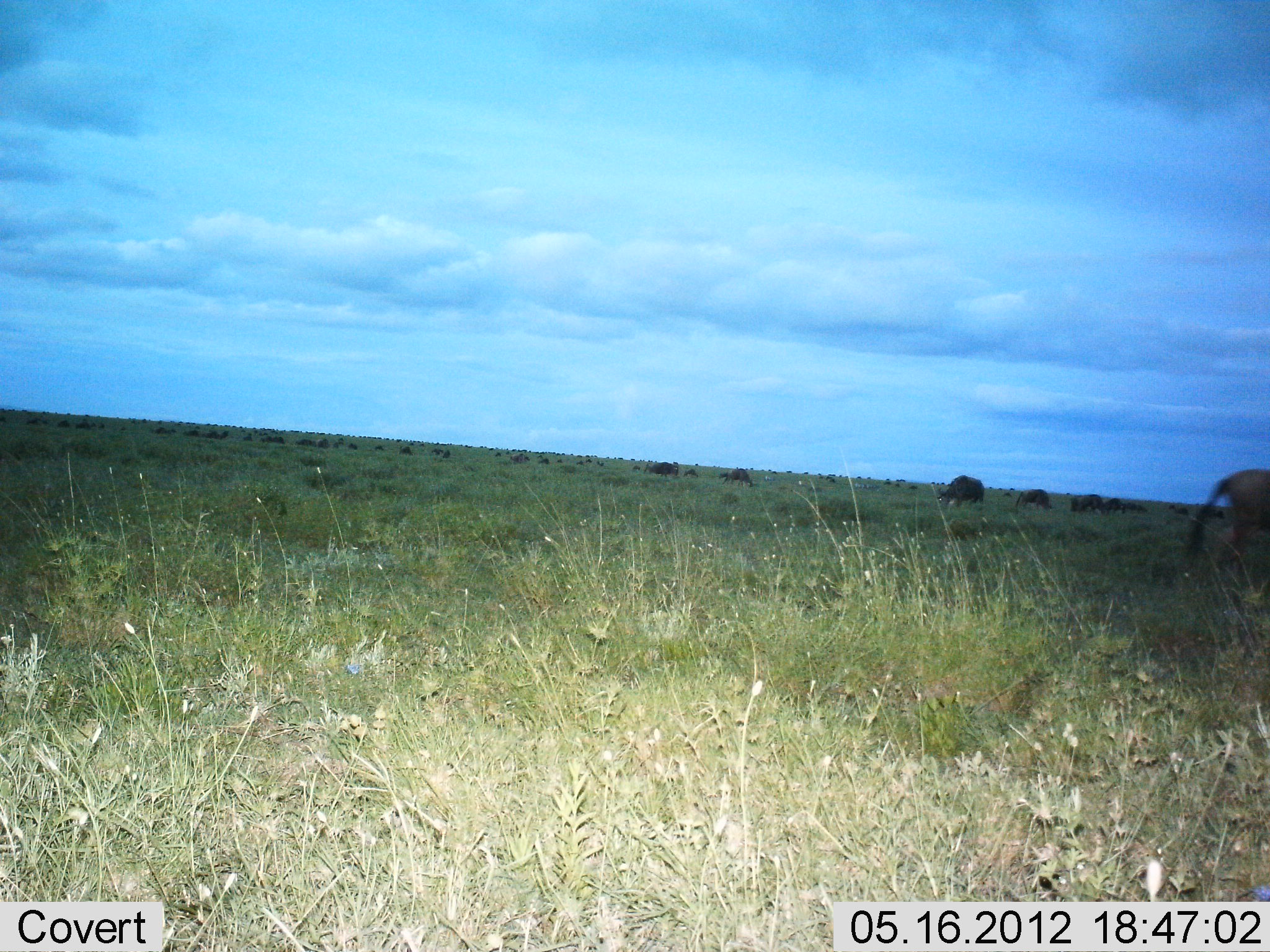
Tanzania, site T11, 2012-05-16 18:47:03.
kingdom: Animalia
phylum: Chordata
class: Mammalia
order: Artiodactyla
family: Bovidae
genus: Connochaetes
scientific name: Connochaetes taurinus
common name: blue wildebeest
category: wildebeest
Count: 11-50.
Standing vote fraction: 50%.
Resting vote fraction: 0%.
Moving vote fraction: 40%.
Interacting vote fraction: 0%.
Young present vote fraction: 0%.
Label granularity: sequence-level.